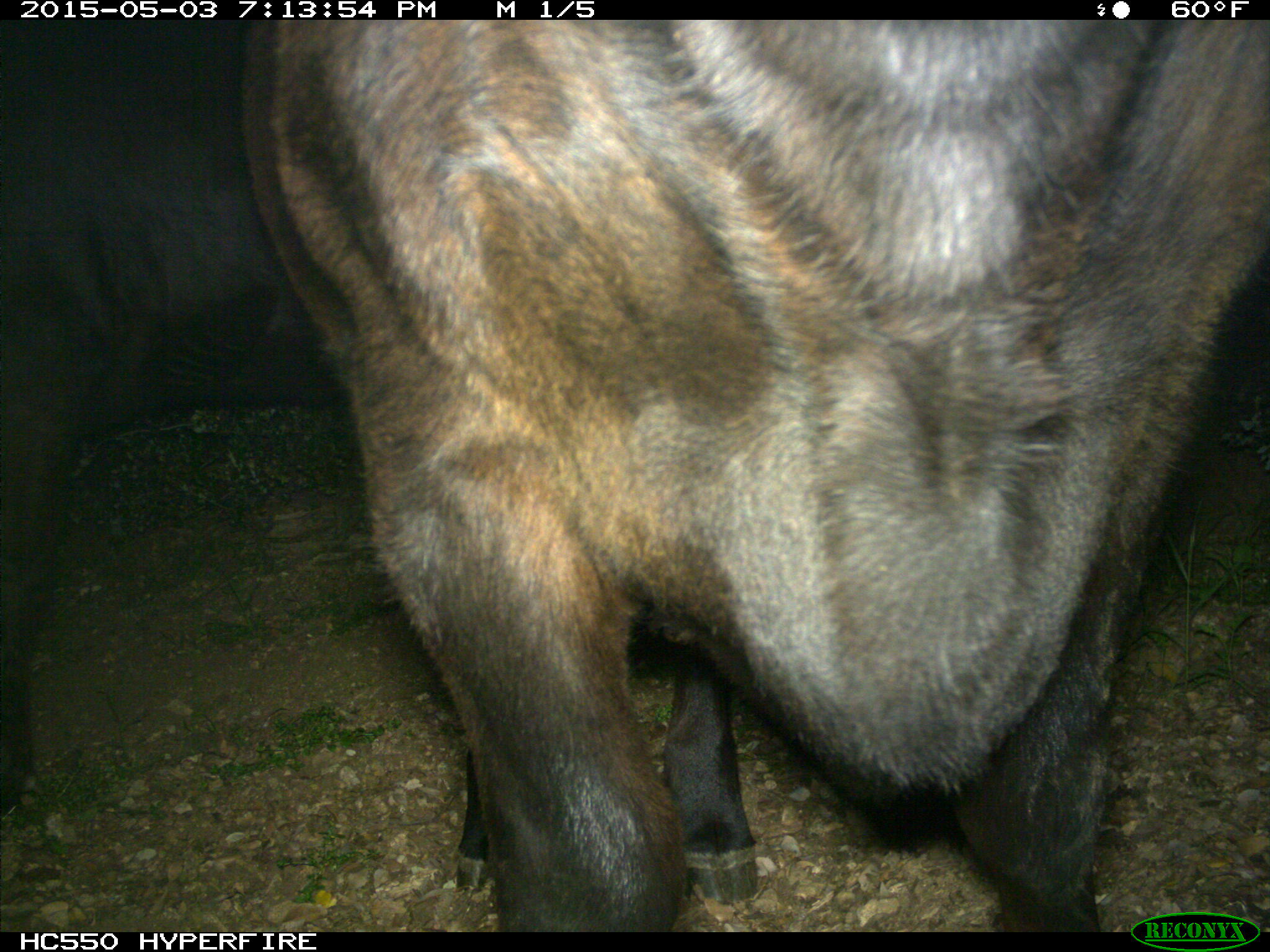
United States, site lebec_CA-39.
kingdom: Animalia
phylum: Chordata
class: Mammalia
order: Artiodactyla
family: Bovidae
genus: Bos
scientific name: Bos taurus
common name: domestic cow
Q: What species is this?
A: Bos taurus (domestic cow).